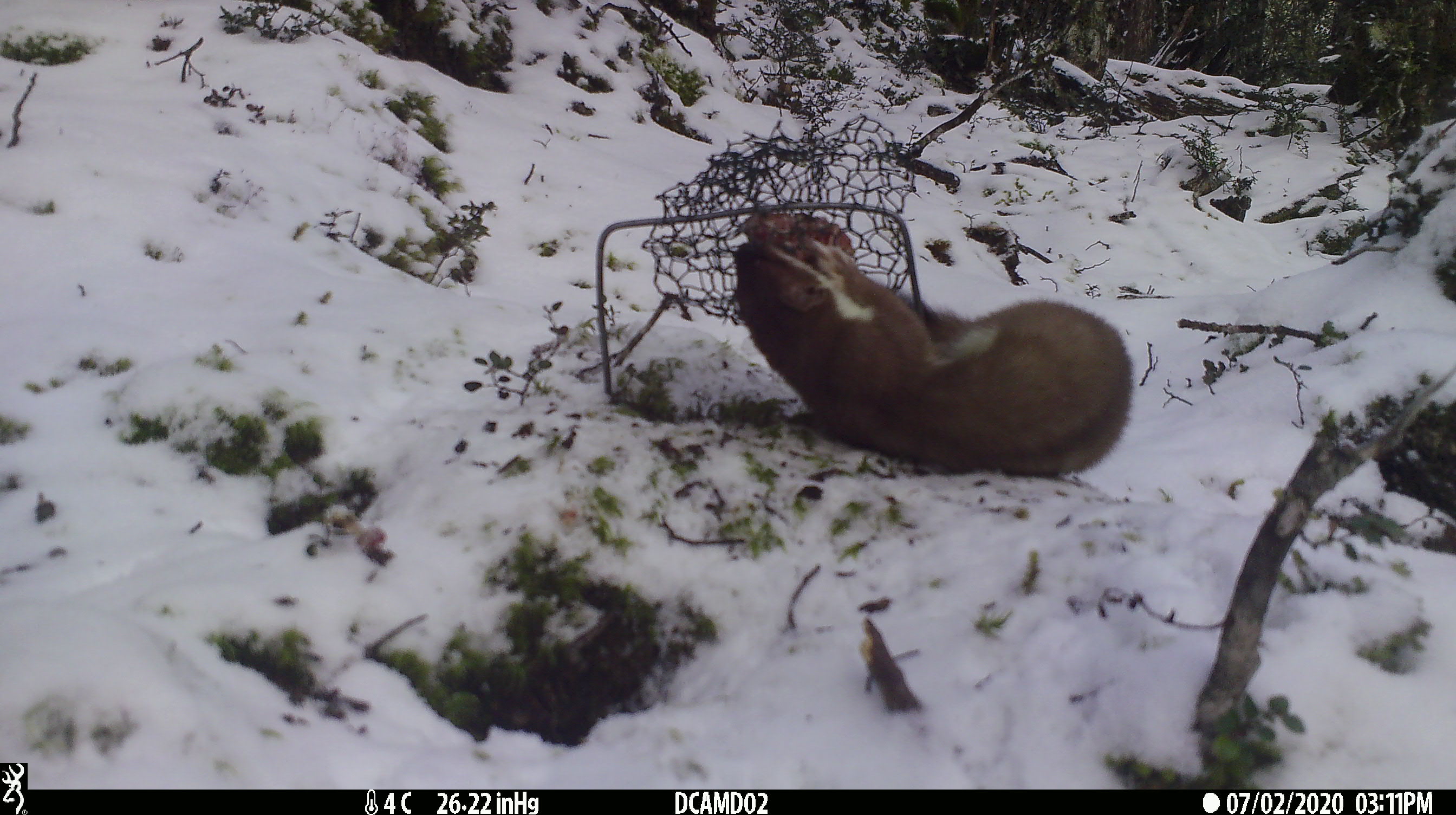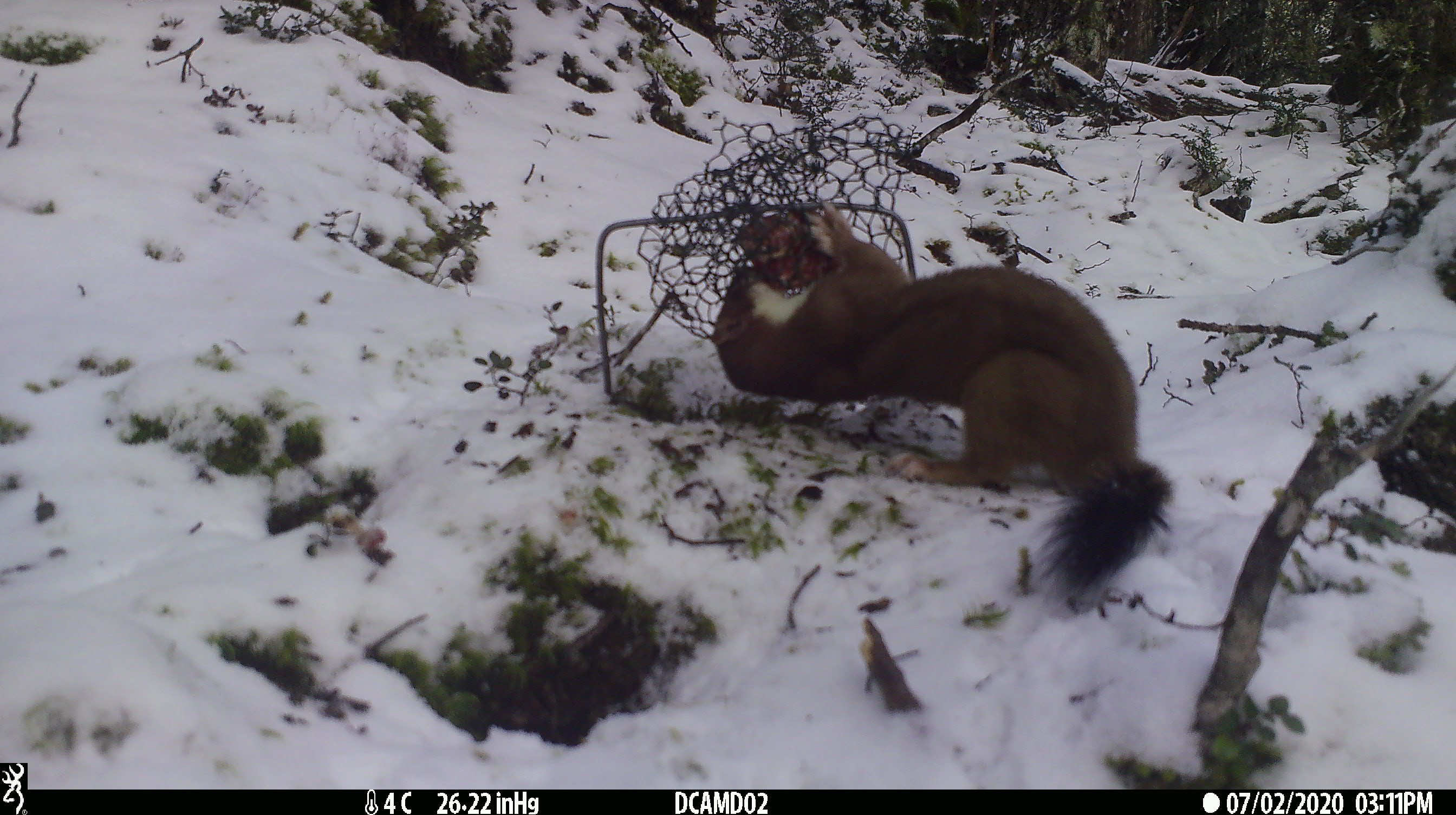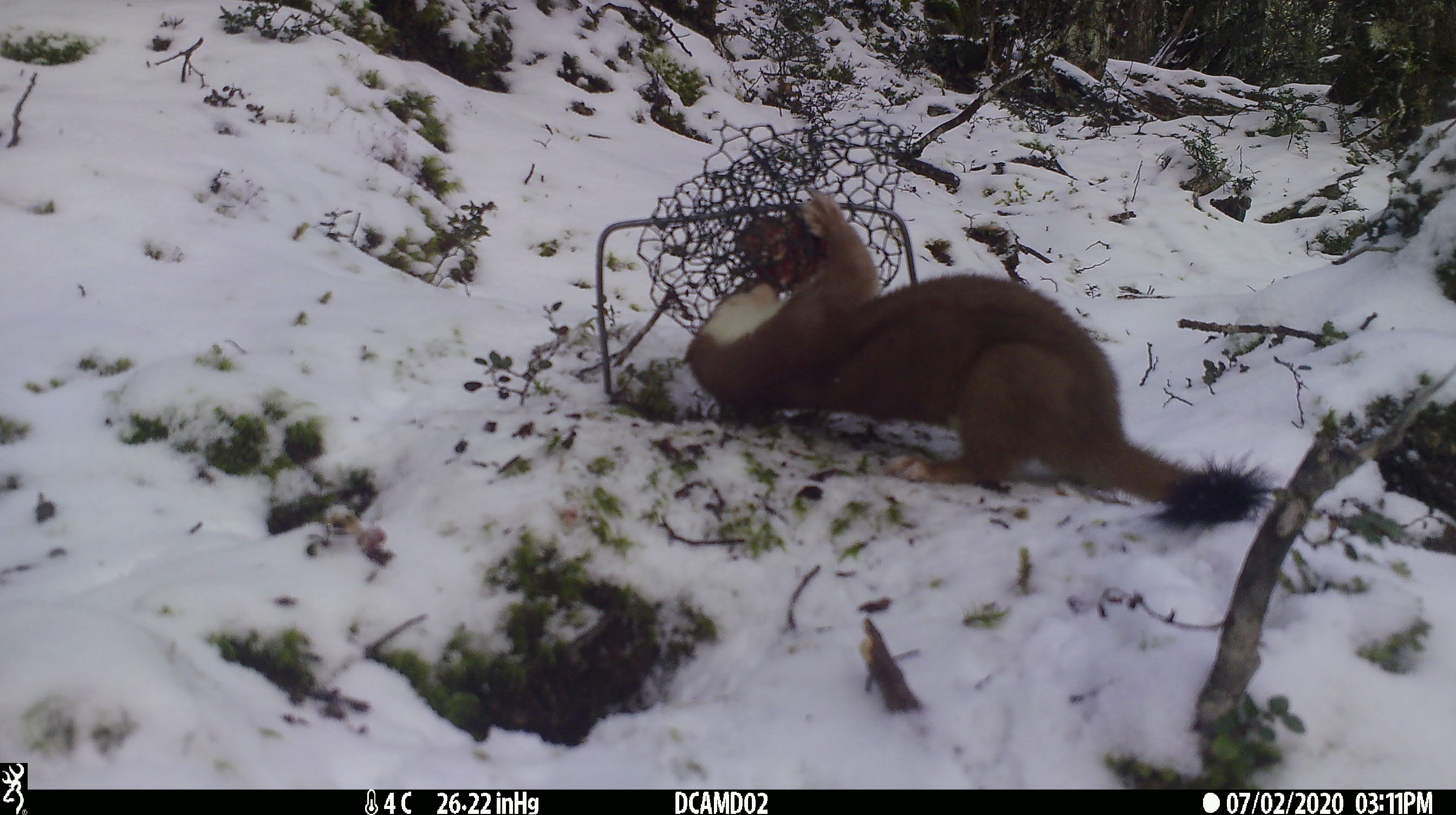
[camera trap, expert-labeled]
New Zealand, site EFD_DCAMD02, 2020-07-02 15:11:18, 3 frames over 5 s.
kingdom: Animalia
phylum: Chordata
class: Mammalia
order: Carnivora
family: Mustelidae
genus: Mustela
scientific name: Mustela erminea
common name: stoat